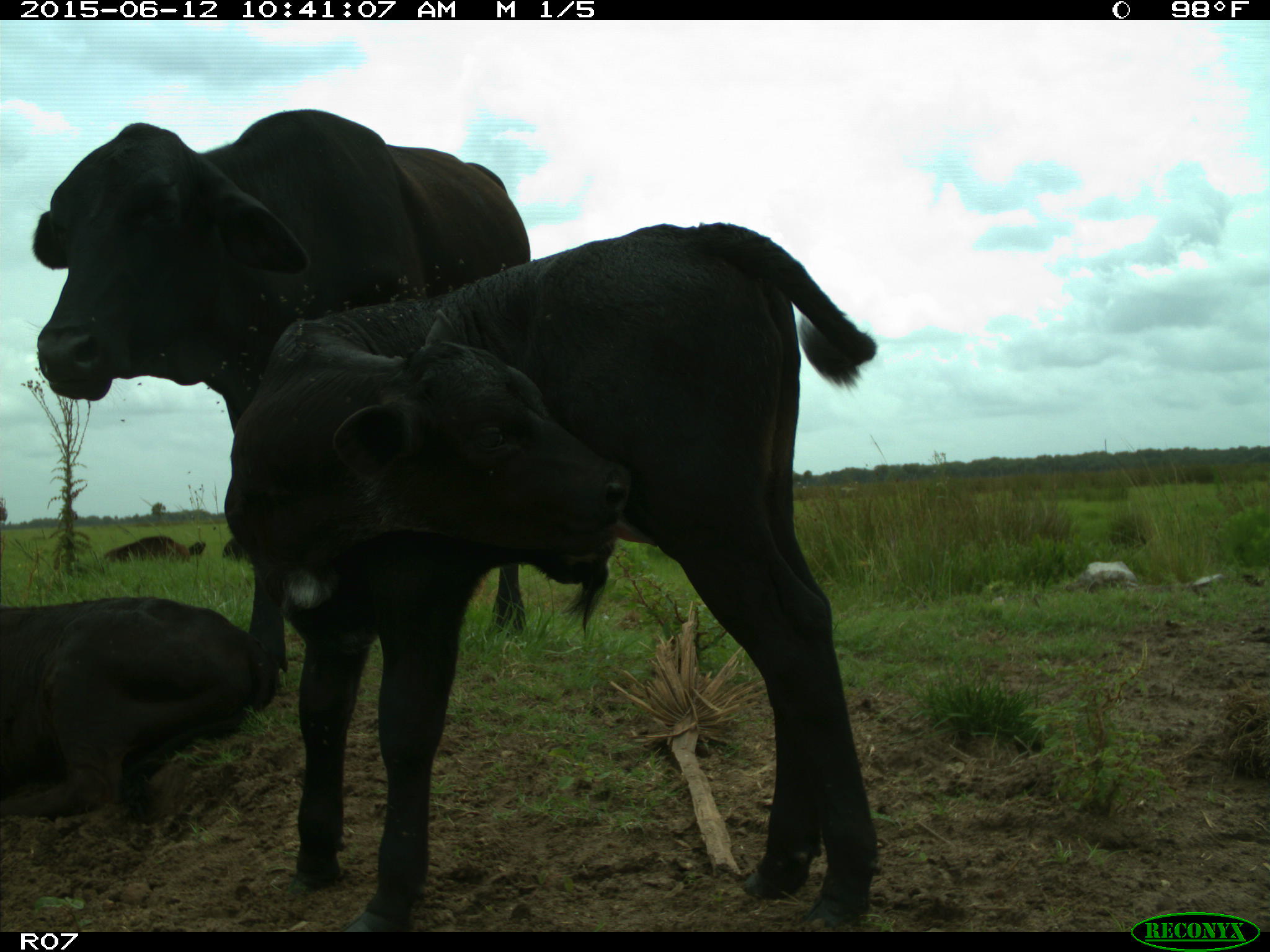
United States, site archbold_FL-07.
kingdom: Animalia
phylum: Chordata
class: Mammalia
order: Artiodactyla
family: Bovidae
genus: Bos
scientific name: Bos taurus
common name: domestic cow